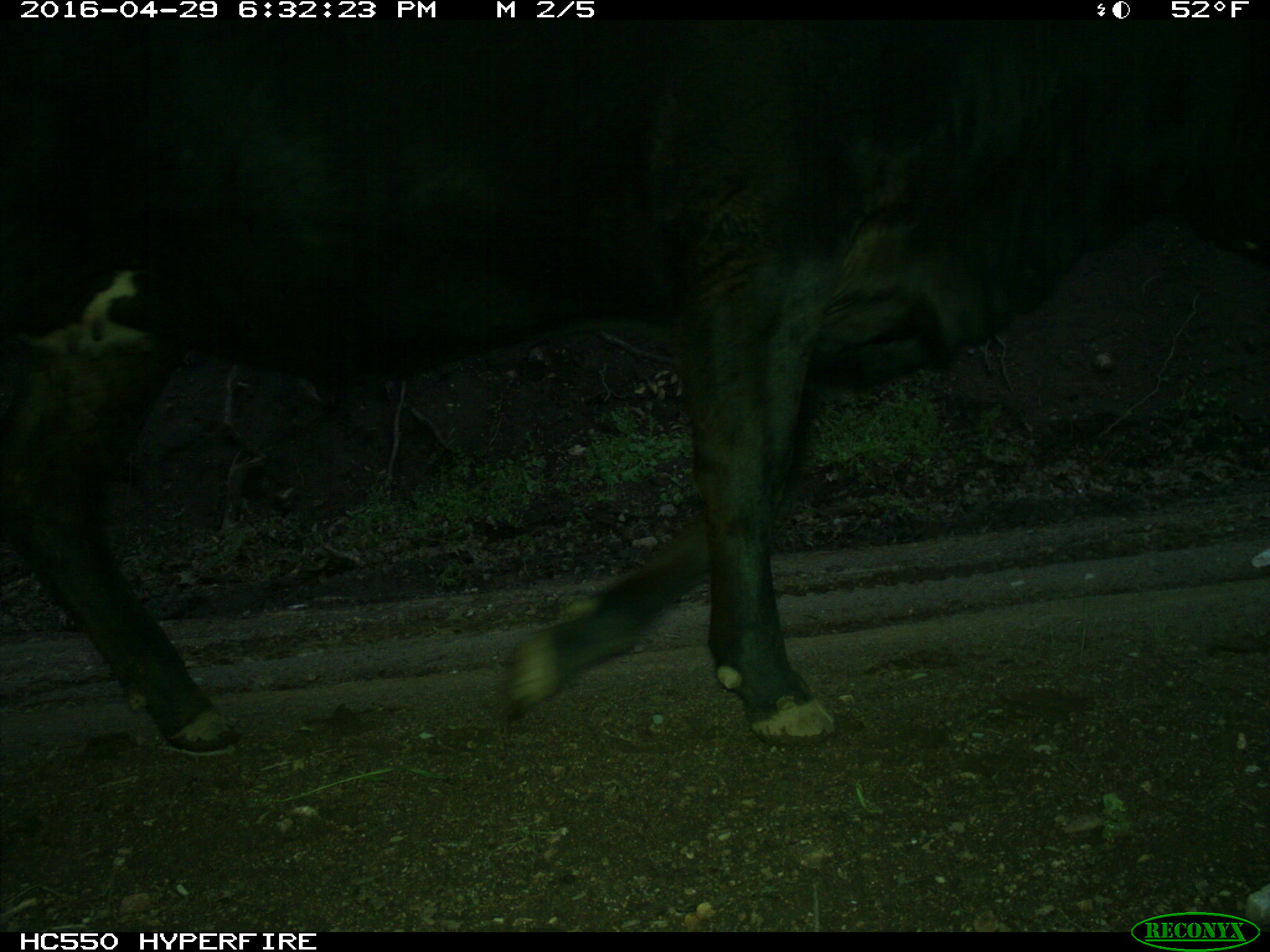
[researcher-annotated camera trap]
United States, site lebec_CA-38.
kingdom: Animalia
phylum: Chordata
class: Mammalia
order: Artiodactyla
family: Bovidae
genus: Bos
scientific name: Bos taurus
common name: domestic cow